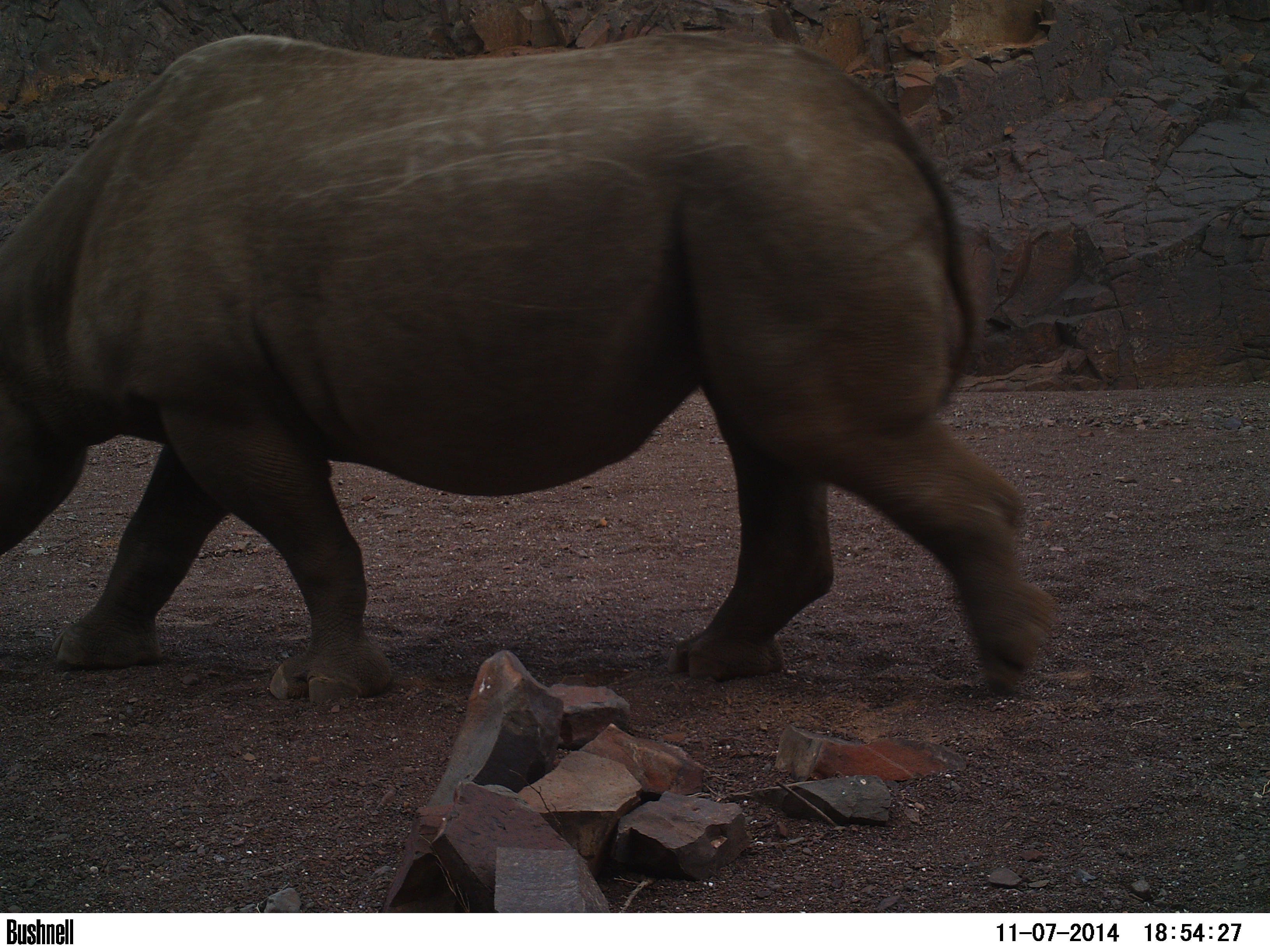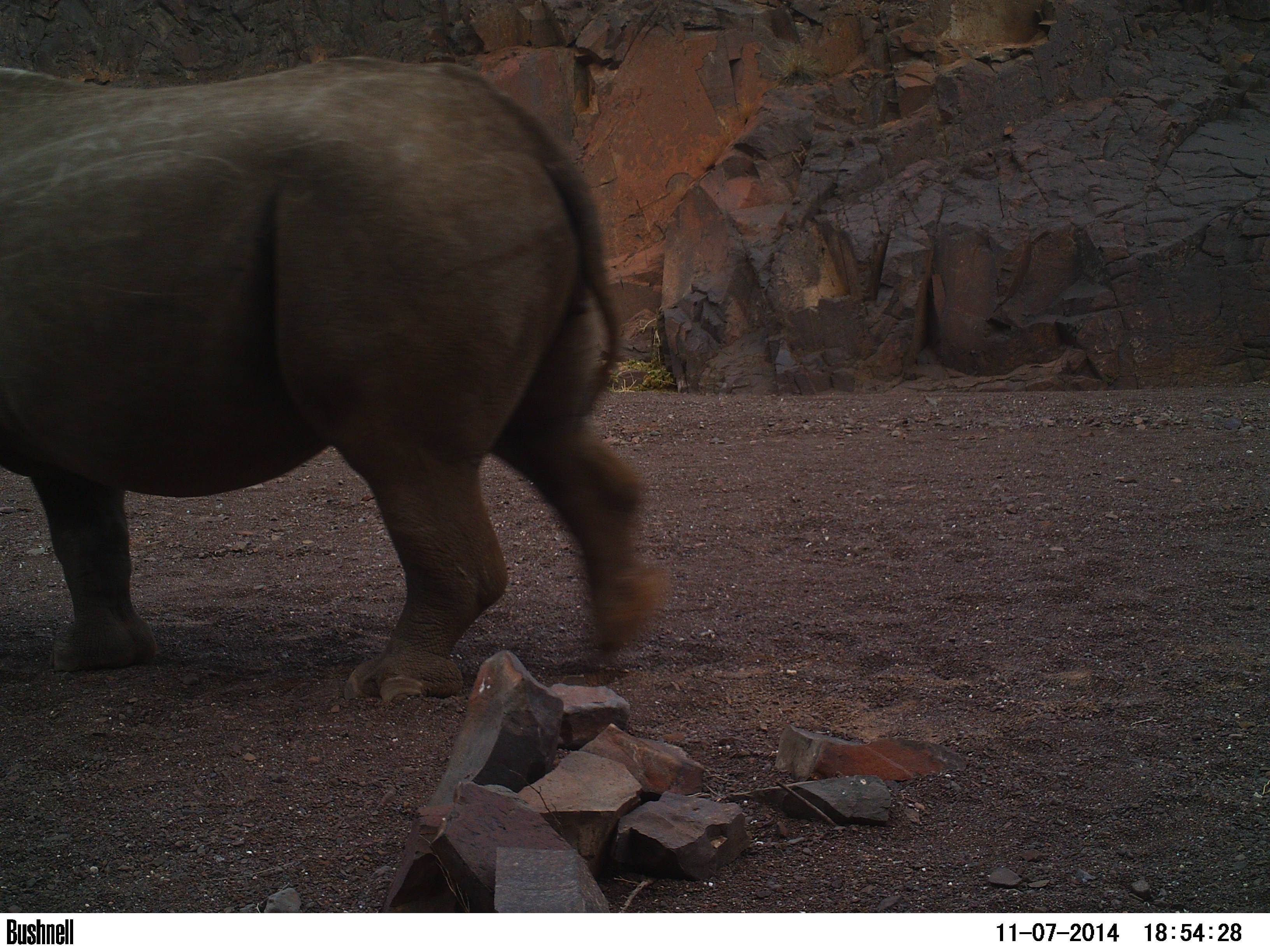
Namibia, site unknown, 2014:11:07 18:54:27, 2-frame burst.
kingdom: Animalia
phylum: Chordata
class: Mammalia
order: Perissodactyla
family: Rhinocerotidae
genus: Diceros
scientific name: Diceros bicornis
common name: black rhinoceros